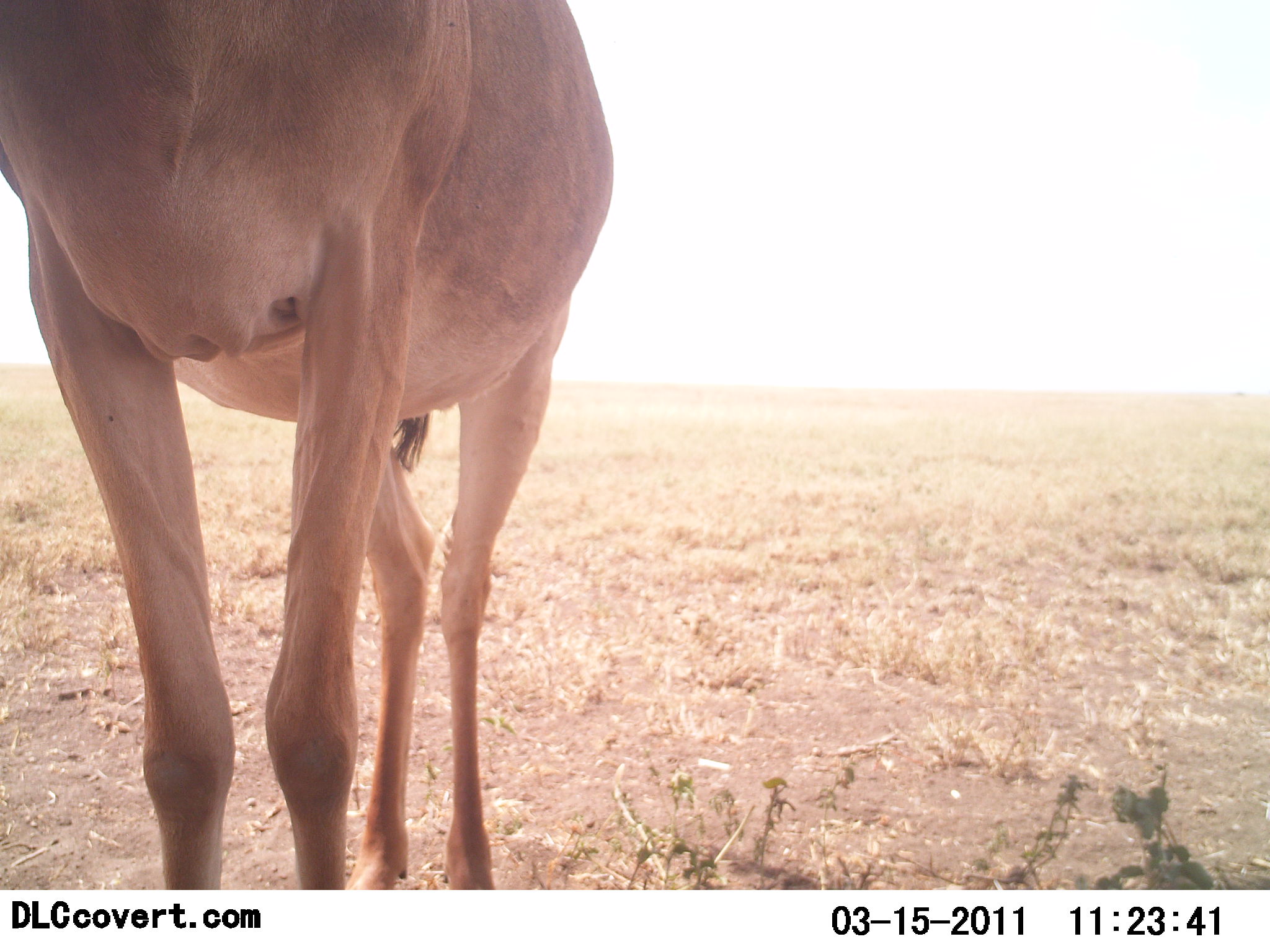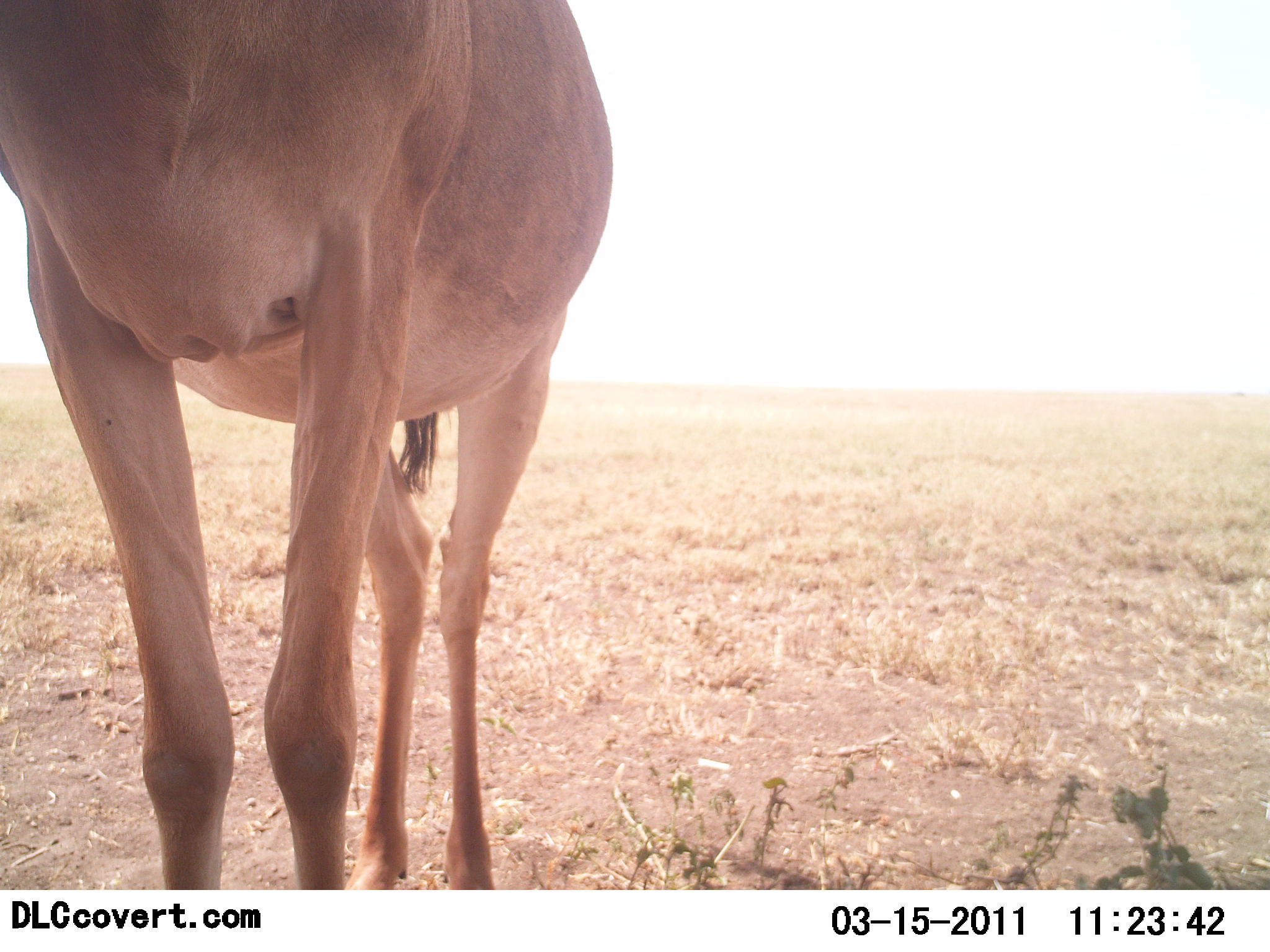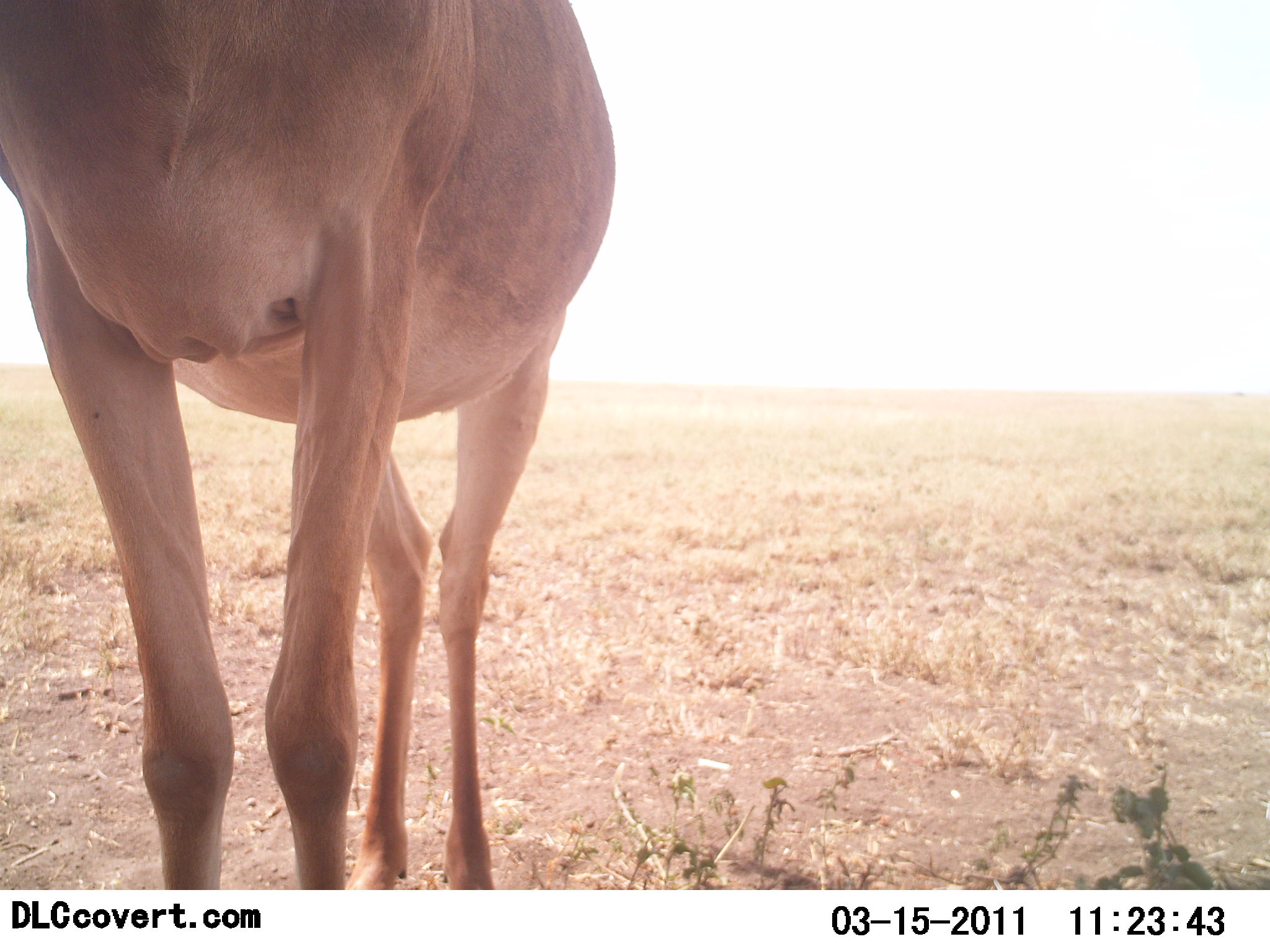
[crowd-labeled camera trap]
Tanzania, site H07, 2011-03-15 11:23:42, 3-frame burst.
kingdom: Animalia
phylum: Chordata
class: Mammalia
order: Artiodactyla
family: Bovidae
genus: Alcelaphus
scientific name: Alcelaphus buselaphus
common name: hartebeest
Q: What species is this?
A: Hartebeest (Alcelaphus buselaphus).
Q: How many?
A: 1.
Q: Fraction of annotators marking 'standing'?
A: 90%.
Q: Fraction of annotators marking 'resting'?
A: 0%.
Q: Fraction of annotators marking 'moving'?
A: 0%.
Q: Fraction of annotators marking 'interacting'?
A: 10%.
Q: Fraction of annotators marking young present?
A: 0%.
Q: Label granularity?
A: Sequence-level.